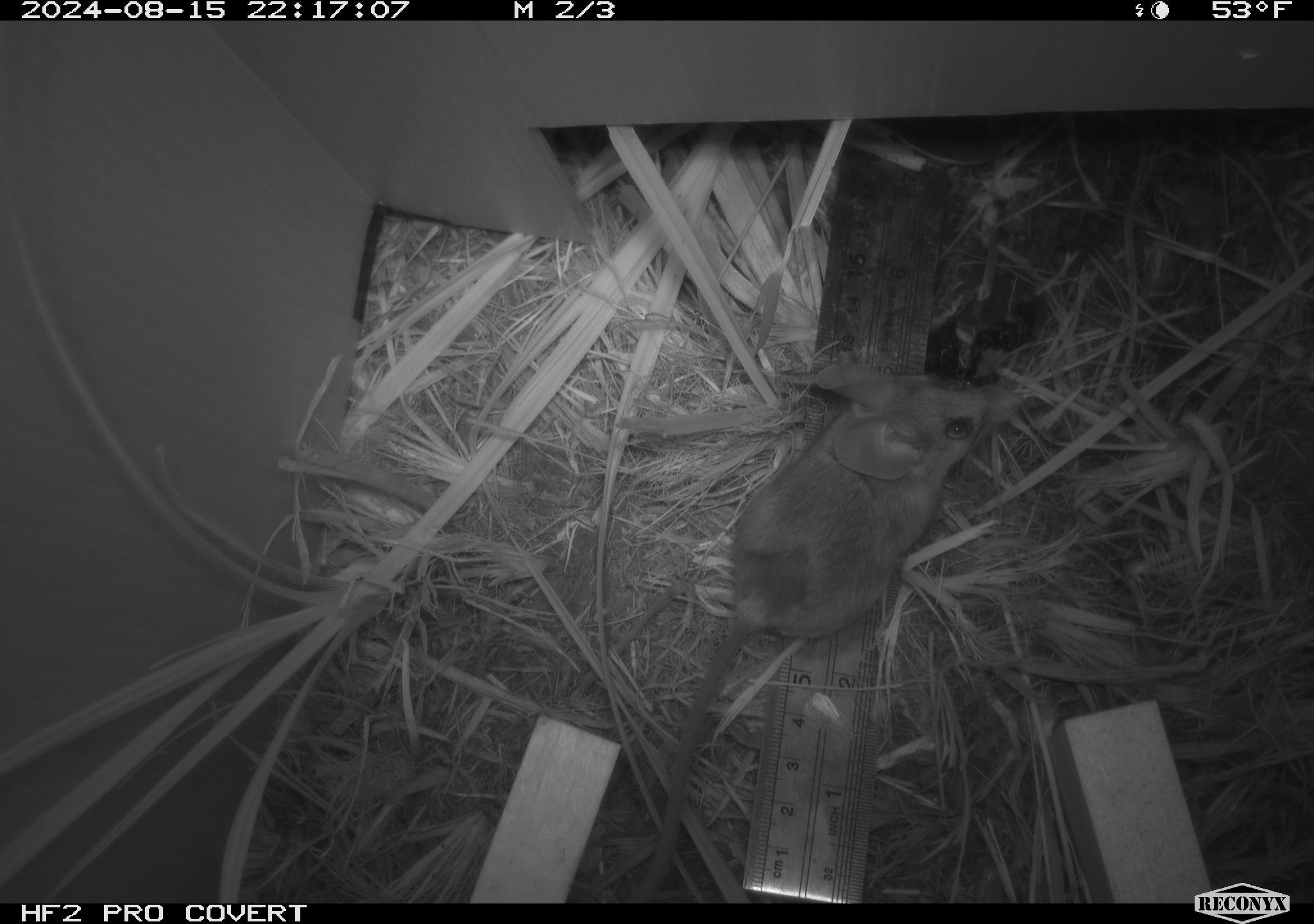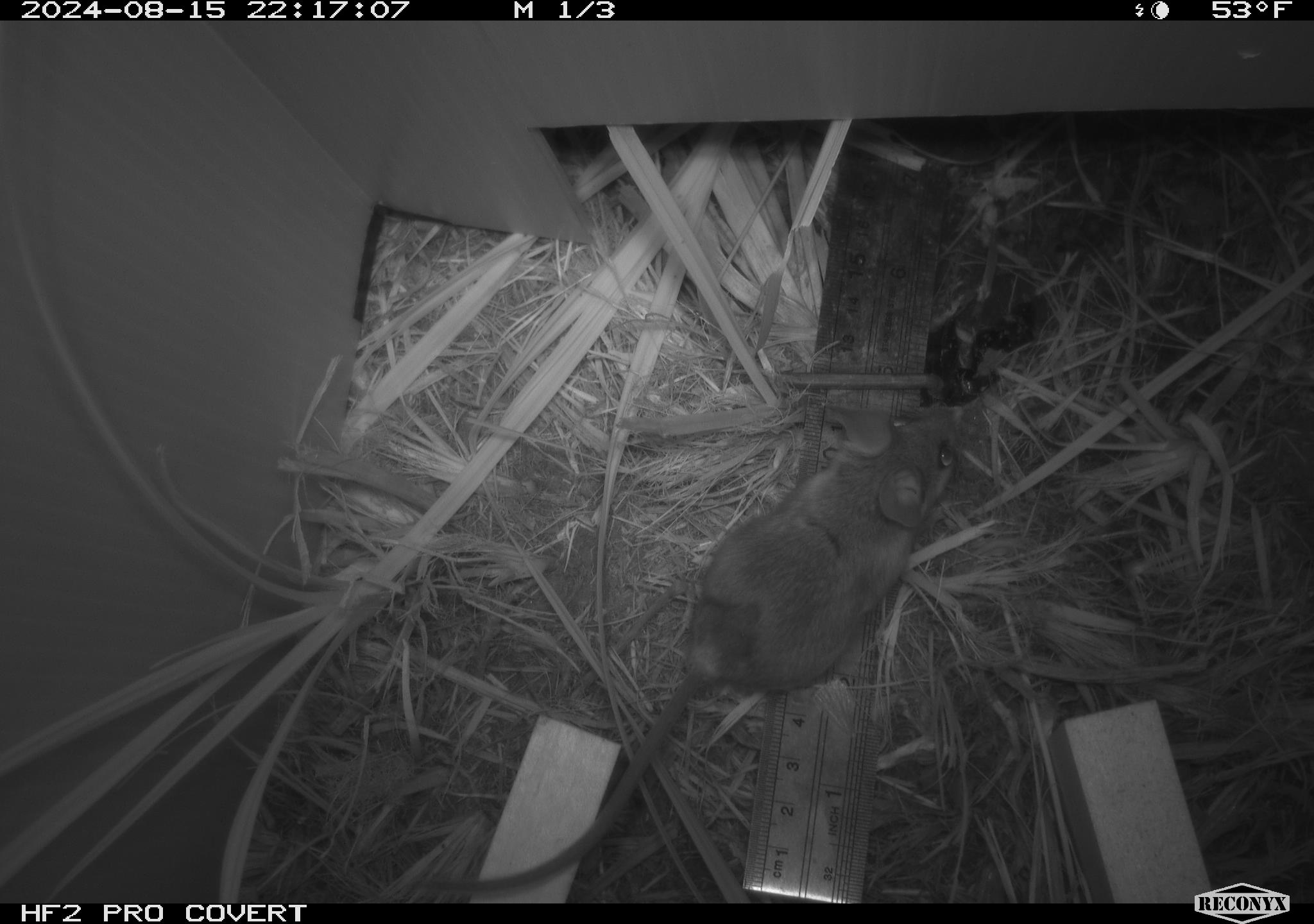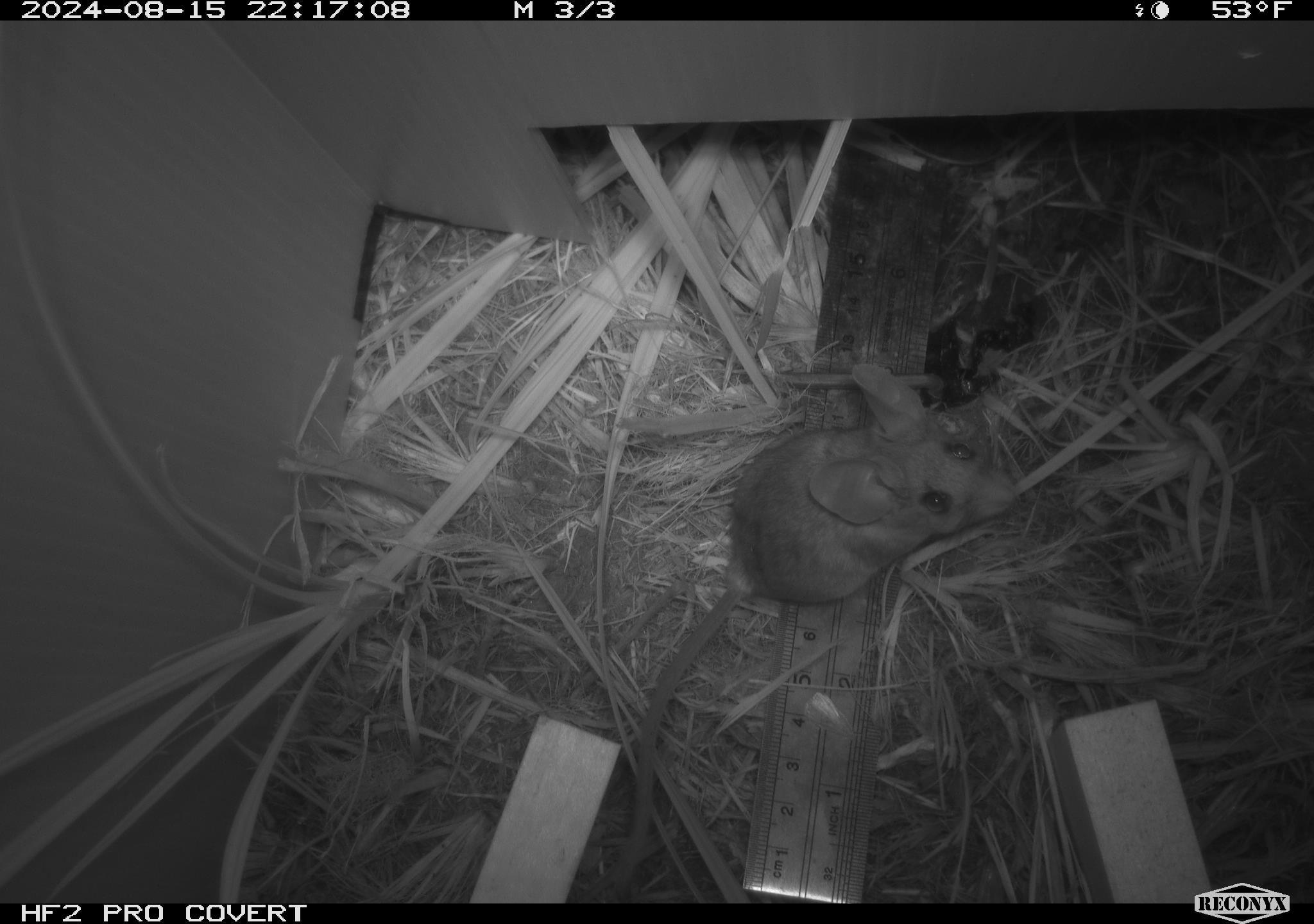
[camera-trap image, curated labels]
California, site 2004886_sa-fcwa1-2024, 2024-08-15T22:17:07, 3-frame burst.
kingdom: Animalia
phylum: Chordata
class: Mammalia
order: Rodentia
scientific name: Rodentia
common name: mouse species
Mouse species (Rodentia).